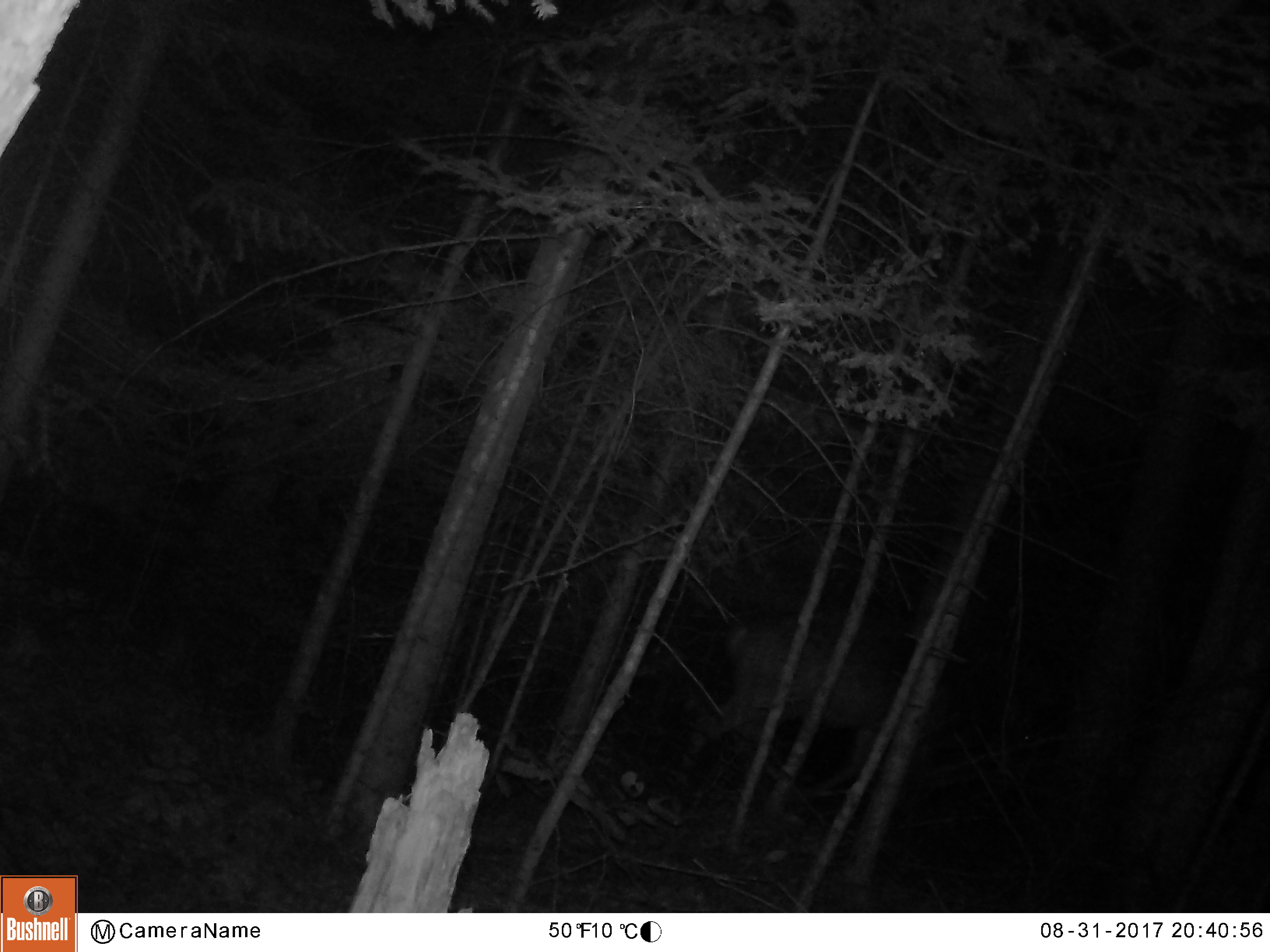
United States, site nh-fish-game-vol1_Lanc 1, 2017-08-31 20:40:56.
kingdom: Animalia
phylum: Chordata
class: Mammalia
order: Artiodactyla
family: Cervidae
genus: Odocoileus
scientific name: Odocoileus virginianus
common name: white-tailed deer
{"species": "white-tailed deer (Odocoileus virginianus)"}